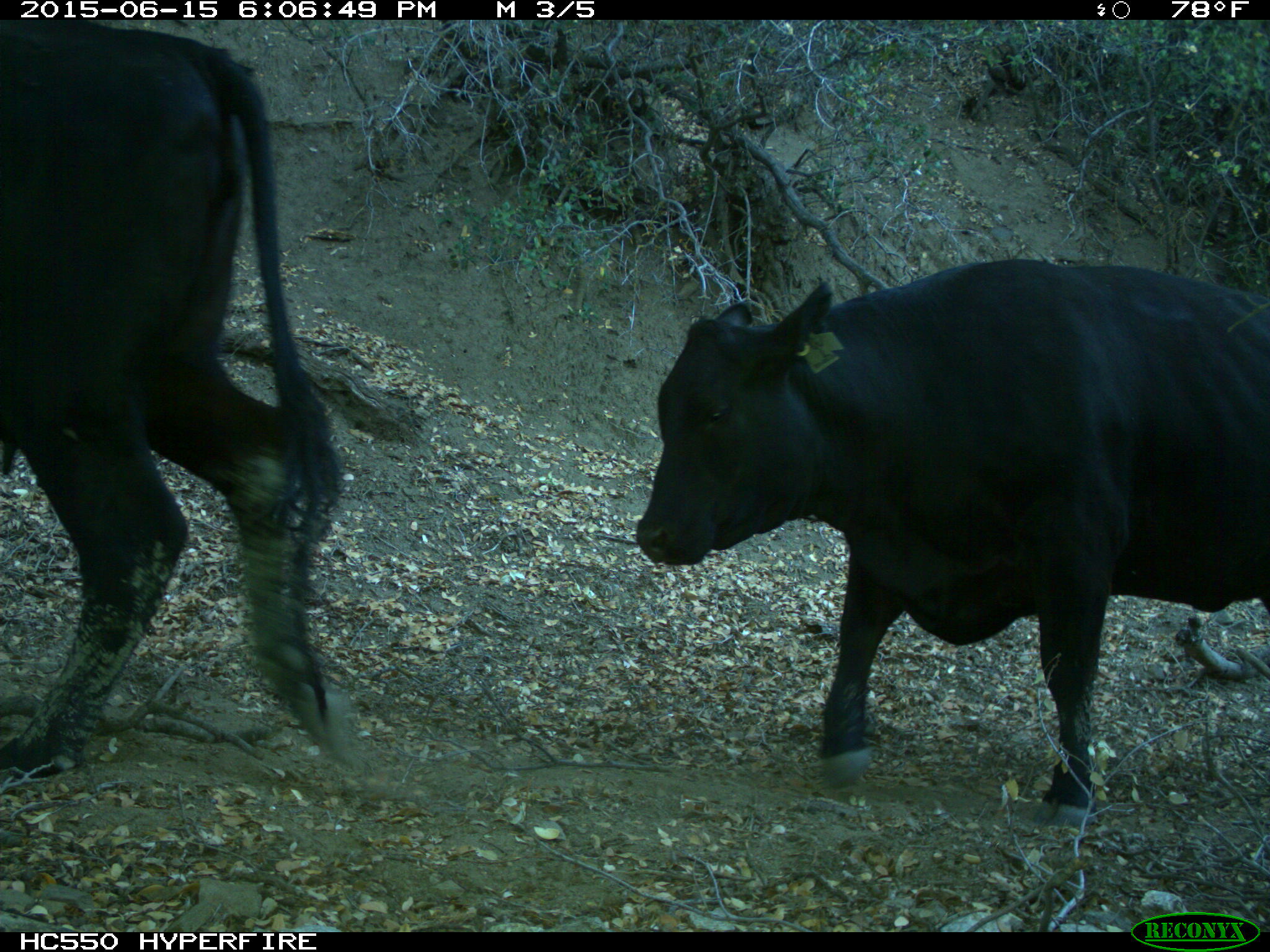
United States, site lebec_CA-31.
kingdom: Animalia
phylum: Chordata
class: Mammalia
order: Artiodactyla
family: Bovidae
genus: Bos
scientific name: Bos taurus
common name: domestic cow